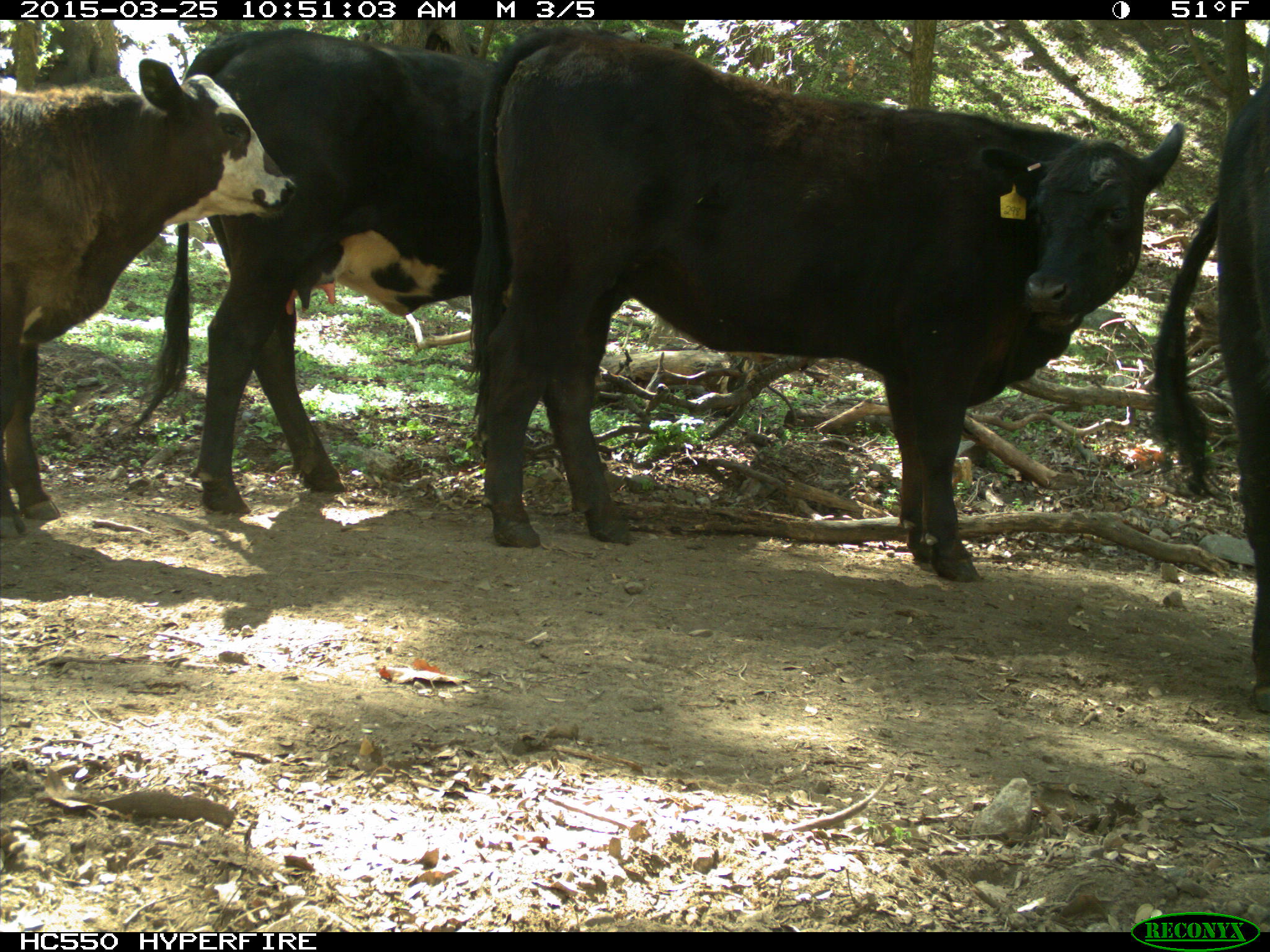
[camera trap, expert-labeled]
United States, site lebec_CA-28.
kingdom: Animalia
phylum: Chordata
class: Mammalia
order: Artiodactyla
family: Bovidae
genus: Bos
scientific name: Bos taurus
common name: domestic cow